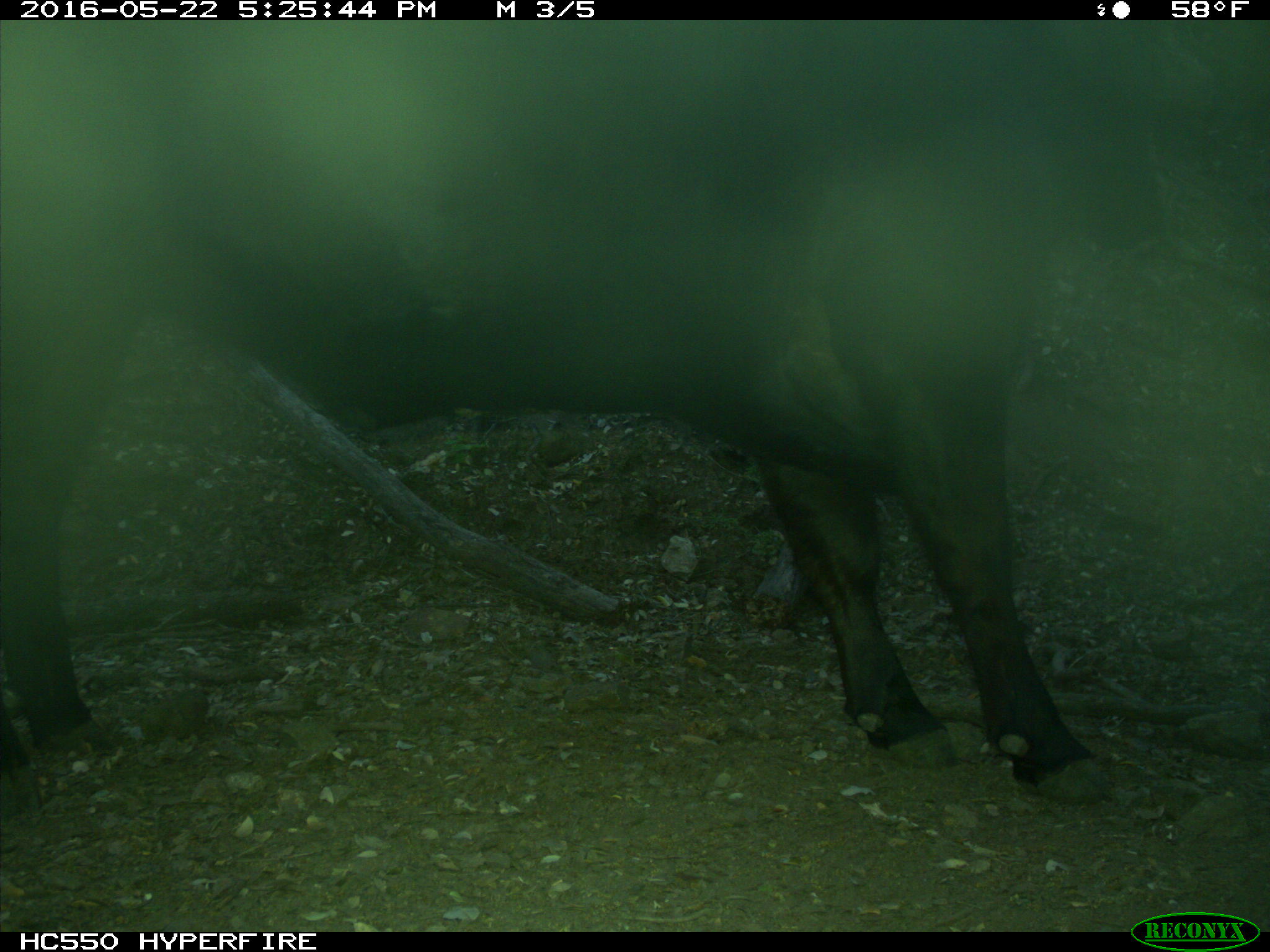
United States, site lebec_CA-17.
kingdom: Animalia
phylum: Chordata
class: Mammalia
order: Artiodactyla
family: Bovidae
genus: Bos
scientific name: Bos taurus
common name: domestic cow